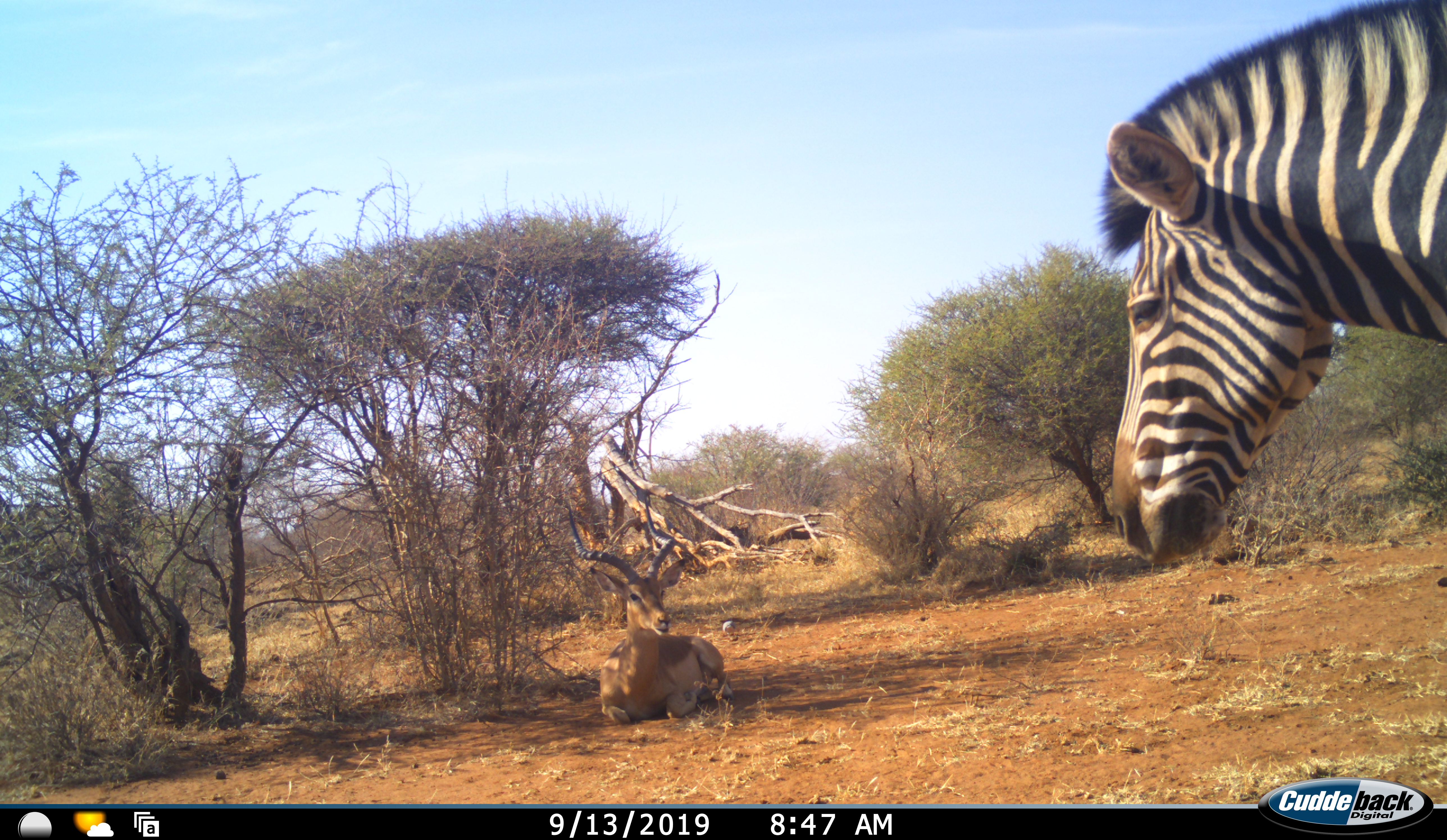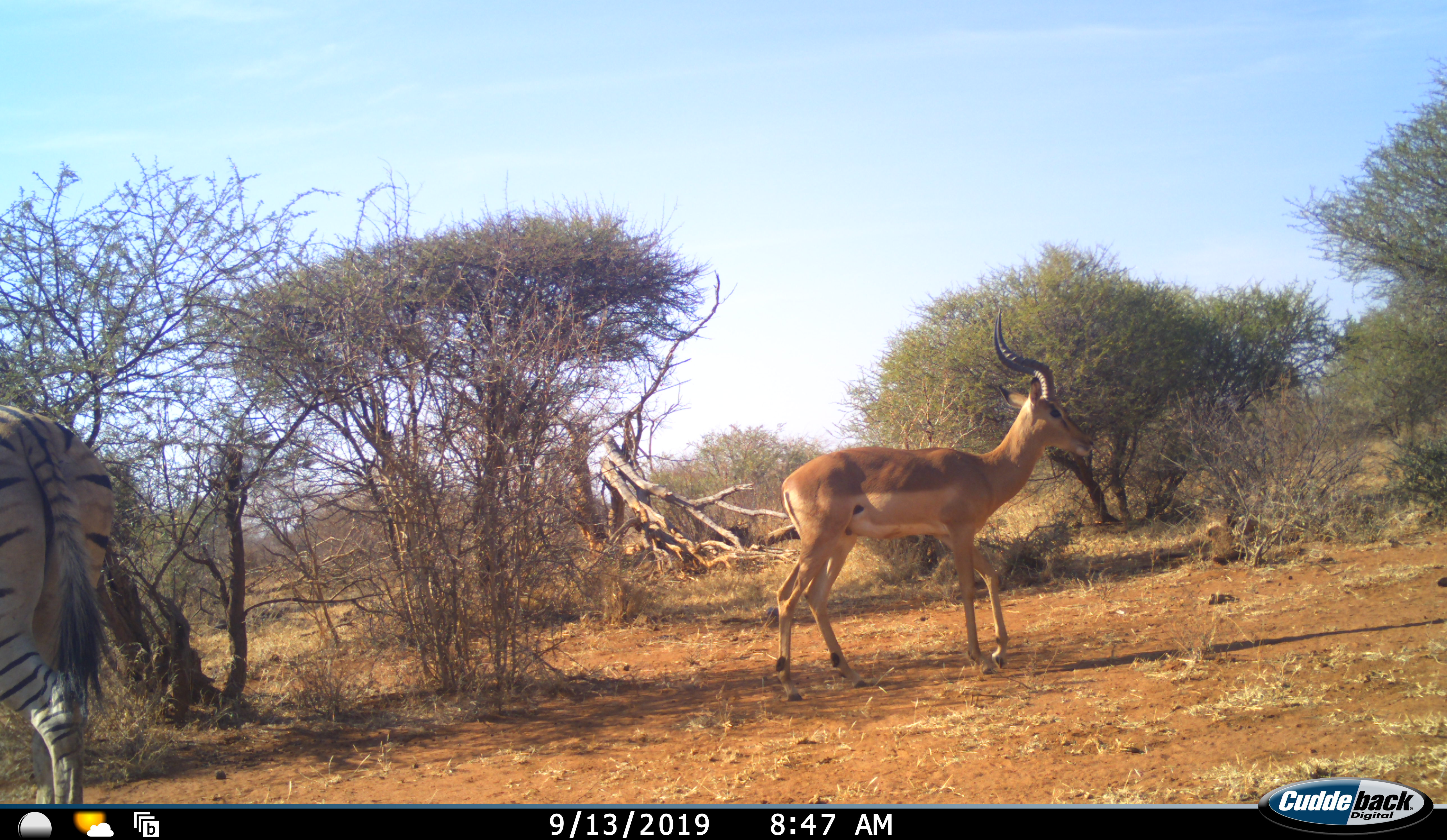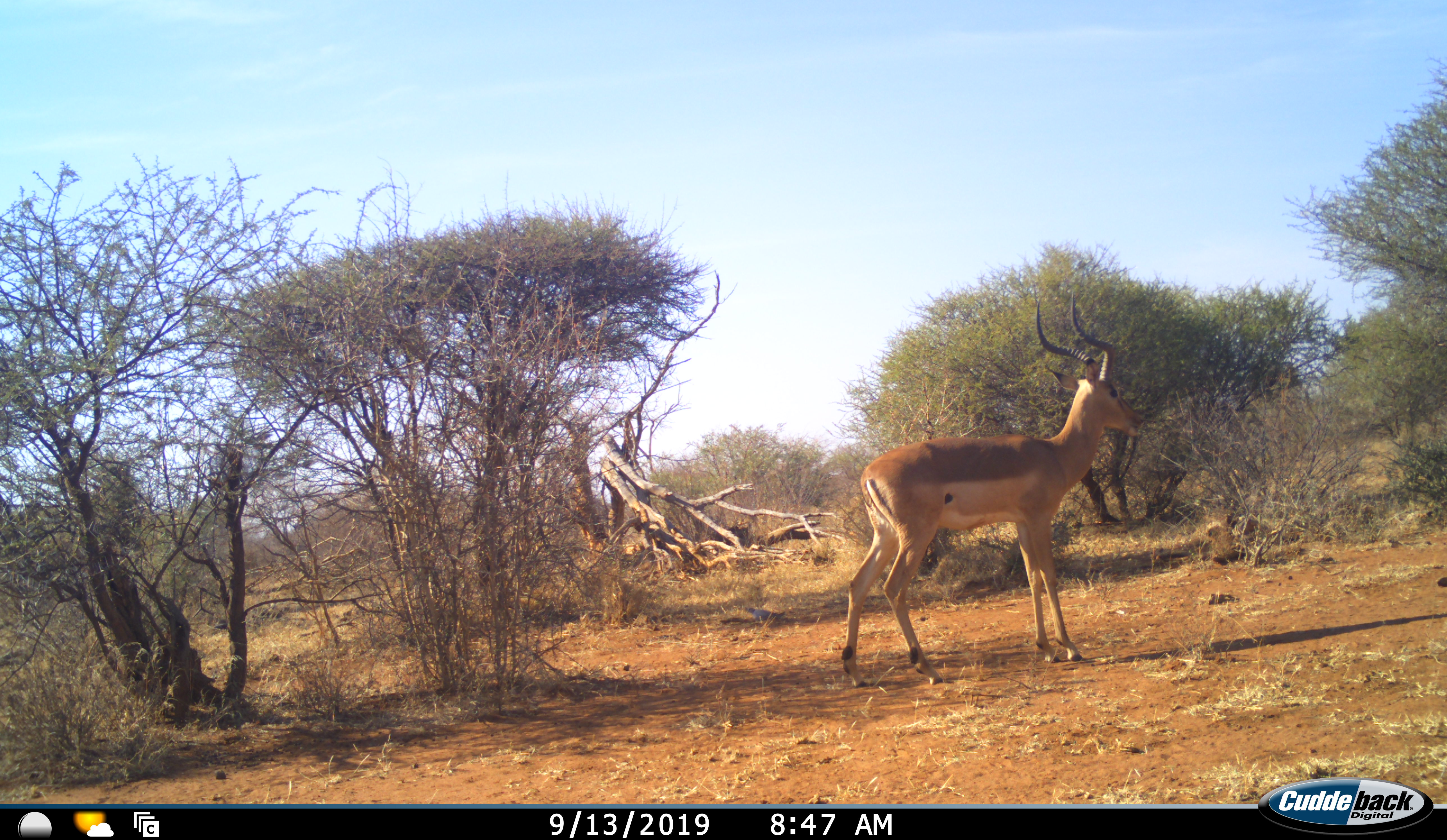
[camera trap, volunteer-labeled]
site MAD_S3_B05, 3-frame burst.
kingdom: Animalia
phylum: Chordata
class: Mammalia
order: Artiodactyla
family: Bovidae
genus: Aepyceros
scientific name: Aepyceros melampus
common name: impala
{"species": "impala (Aepyceros melampus)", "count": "1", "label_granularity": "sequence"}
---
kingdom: Animalia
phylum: Chordata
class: Mammalia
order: Perissodactyla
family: Equidae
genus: Equus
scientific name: Equus quagga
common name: plains zebra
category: zebraplains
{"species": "zebraplains (plains zebra) (Equus quagga)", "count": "1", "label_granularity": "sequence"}